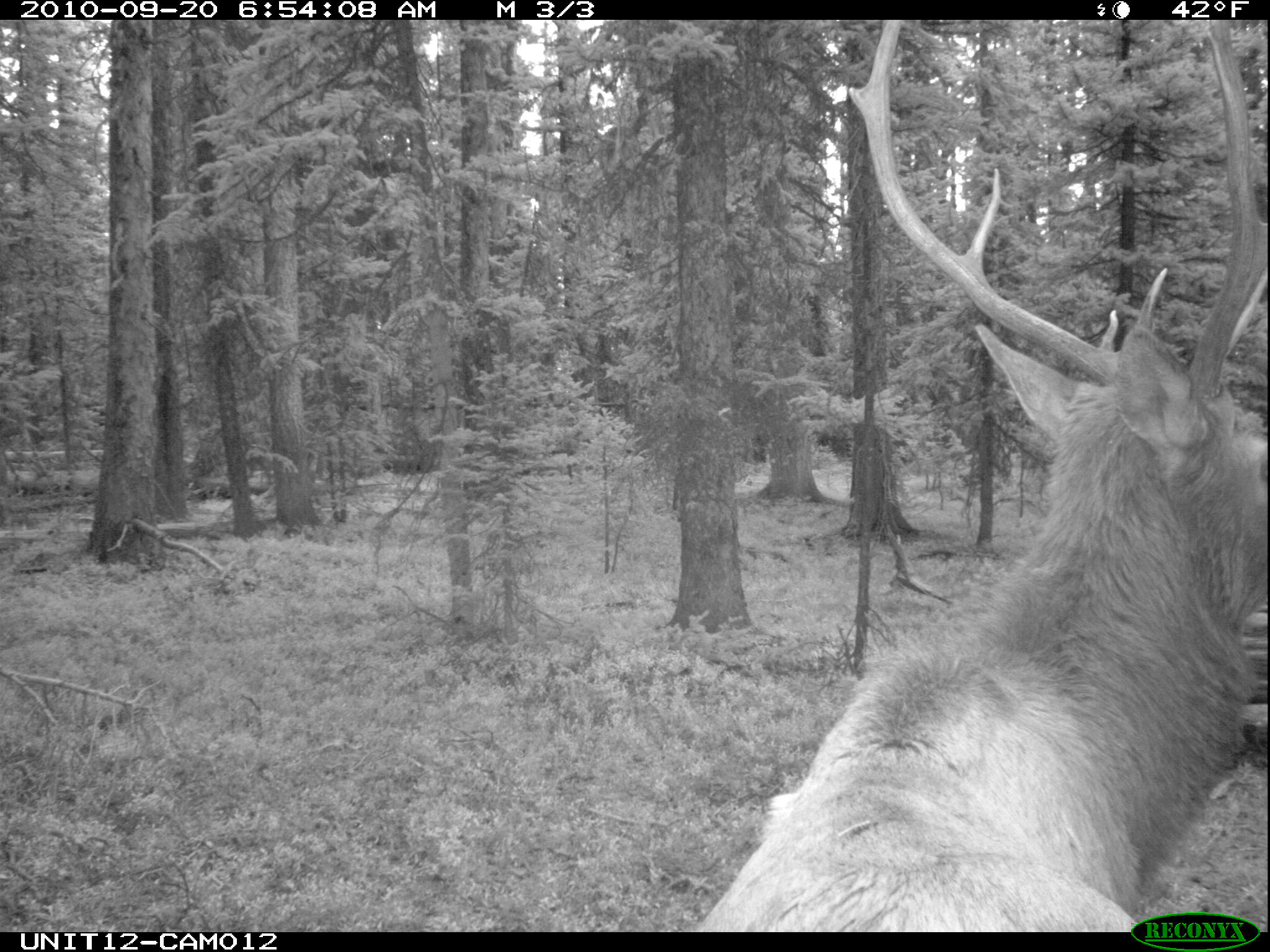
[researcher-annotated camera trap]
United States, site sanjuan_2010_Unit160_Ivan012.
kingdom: Animalia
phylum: Chordata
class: Mammalia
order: Artiodactyla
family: Cervidae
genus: Cervus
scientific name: Cervus elaphus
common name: red deer